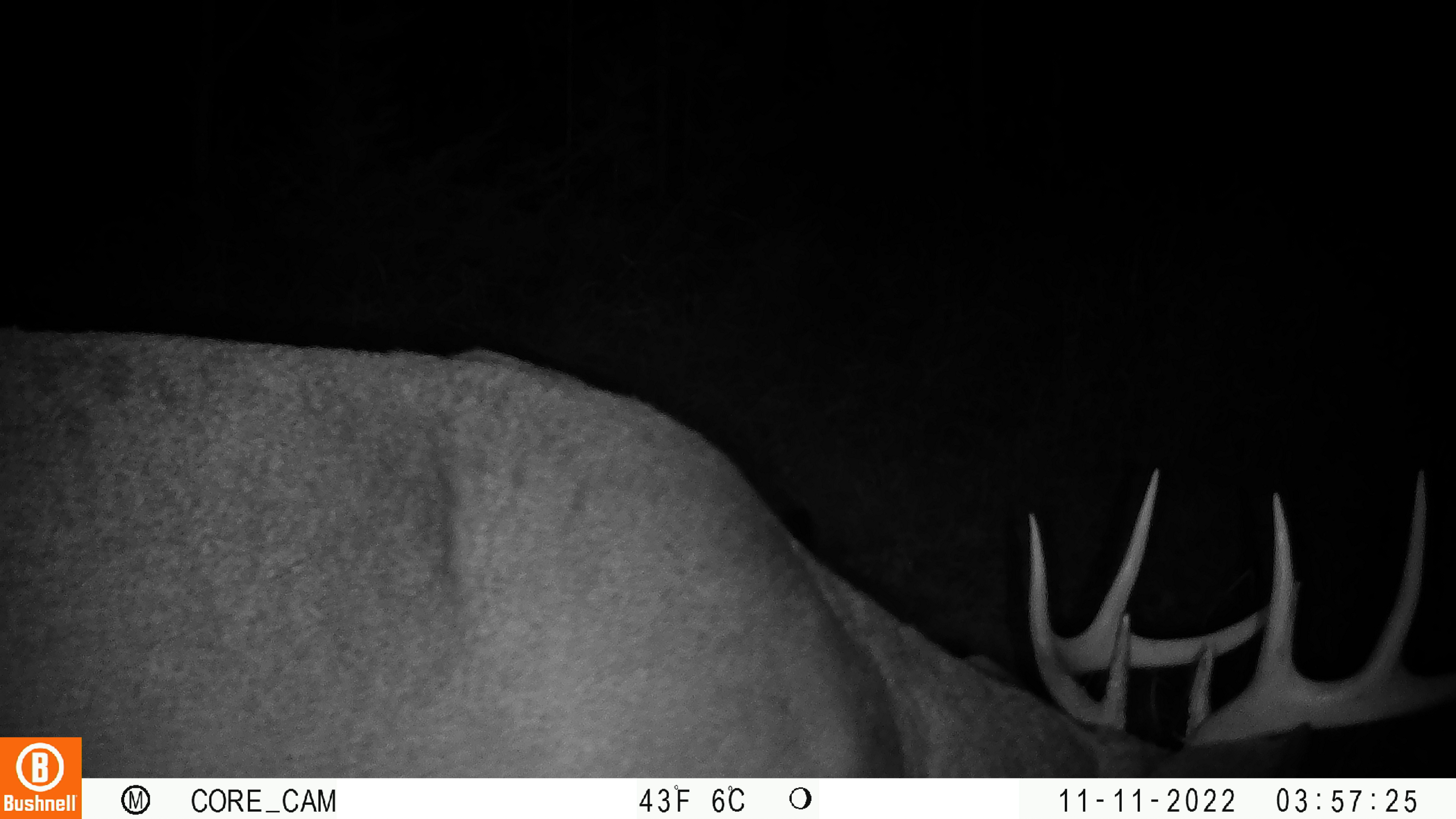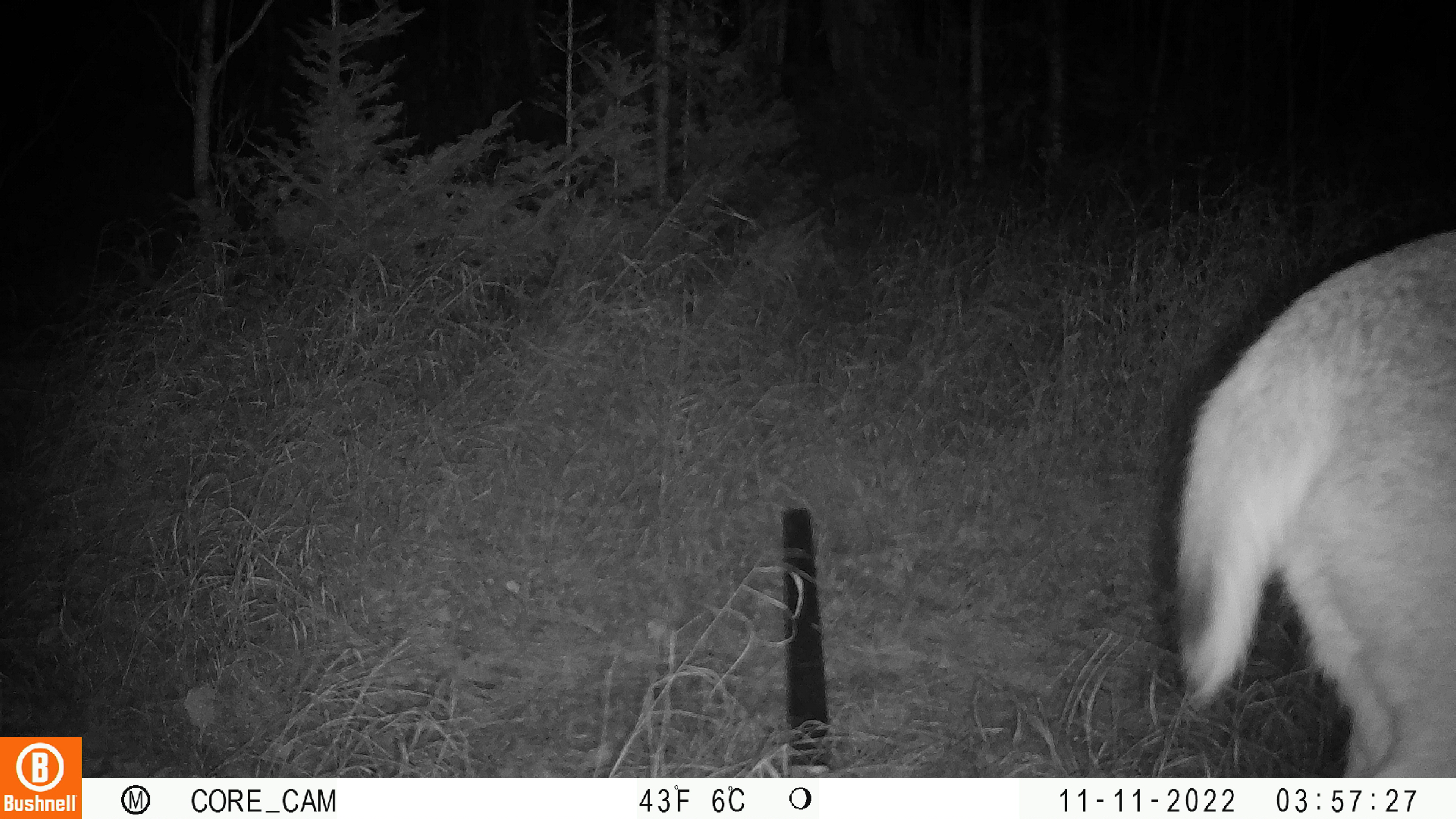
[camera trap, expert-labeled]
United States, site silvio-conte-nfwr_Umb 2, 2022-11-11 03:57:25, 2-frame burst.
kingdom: Animalia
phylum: Chordata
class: Mammalia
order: Artiodactyla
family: Cervidae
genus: Odocoileus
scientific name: Odocoileus virginianus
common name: white-tailed deer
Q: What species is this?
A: White-tailed deer (Odocoileus virginianus).